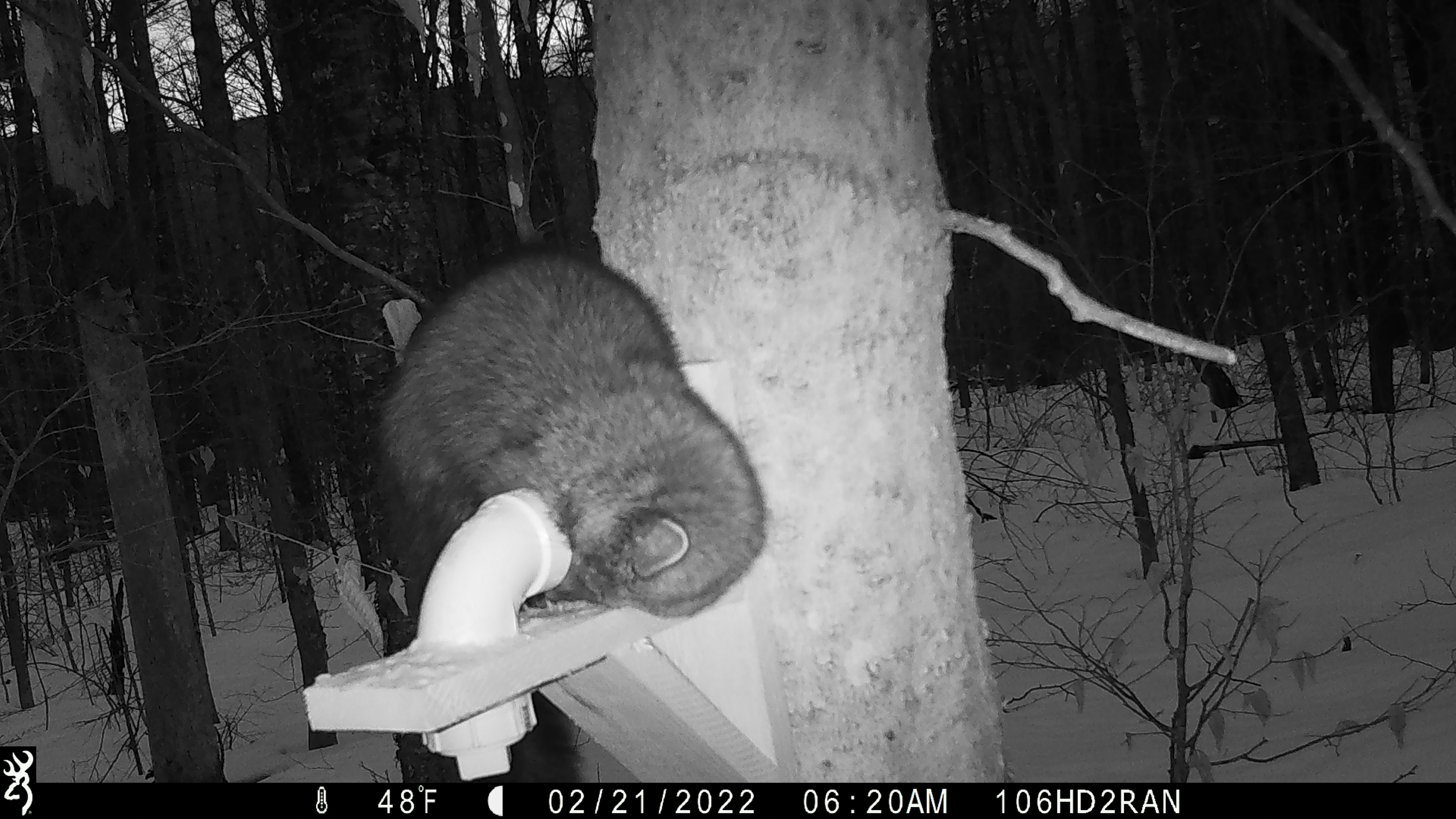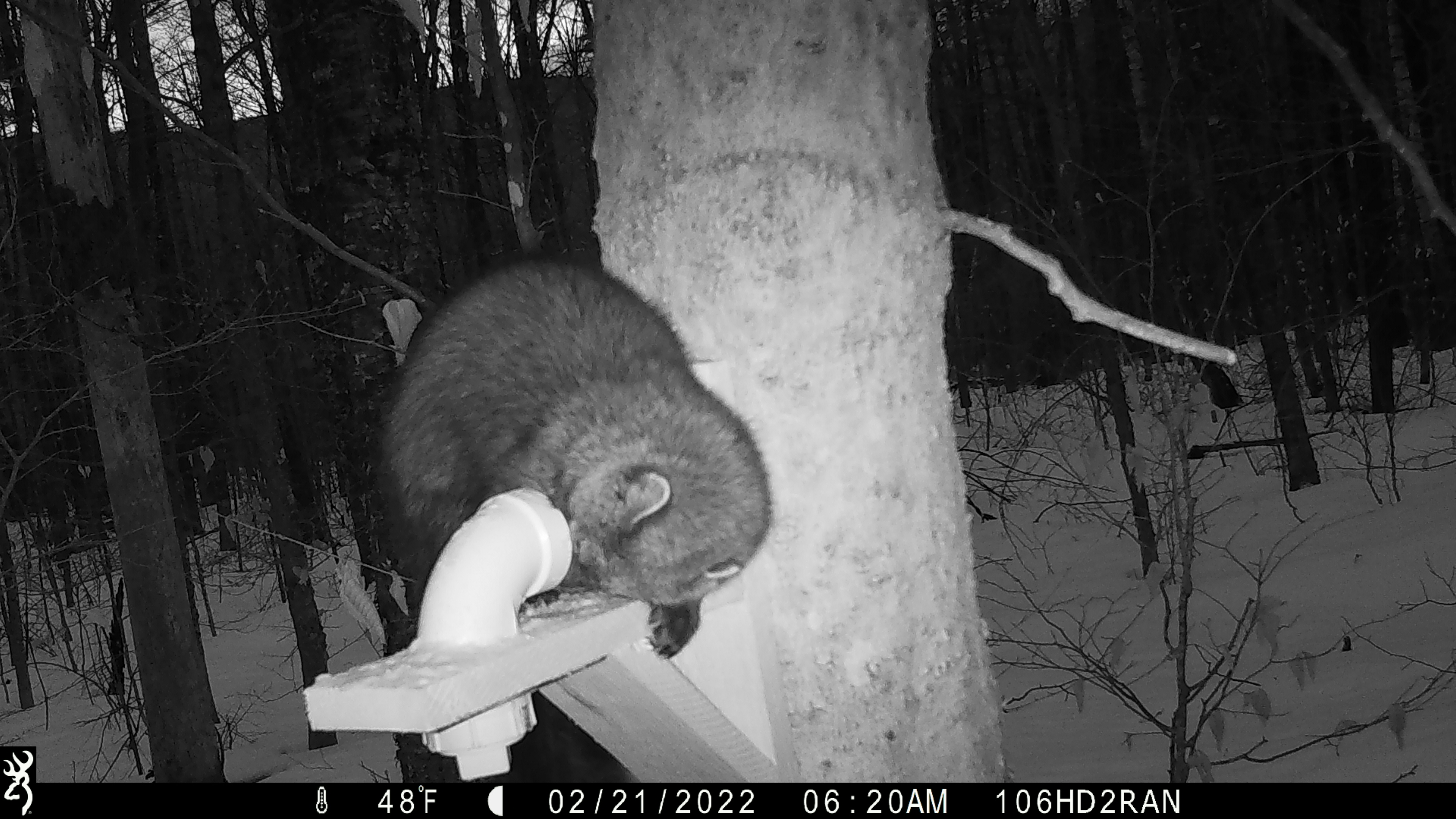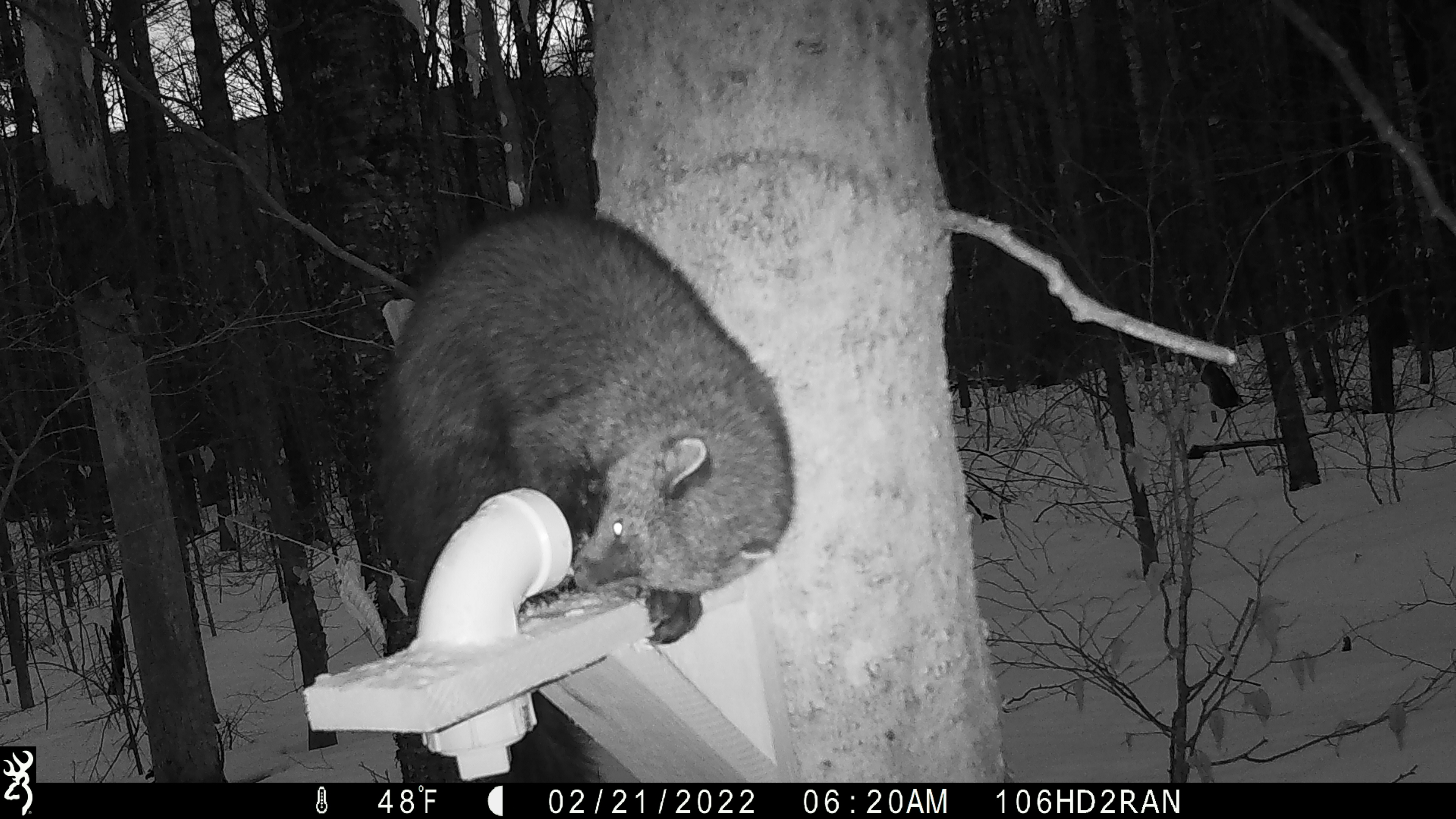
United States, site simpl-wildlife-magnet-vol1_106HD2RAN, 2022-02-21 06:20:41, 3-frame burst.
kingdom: Animalia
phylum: Chordata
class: Mammalia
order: Carnivora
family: Mustelidae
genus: Pekania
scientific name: Pekania pennanti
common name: fisher